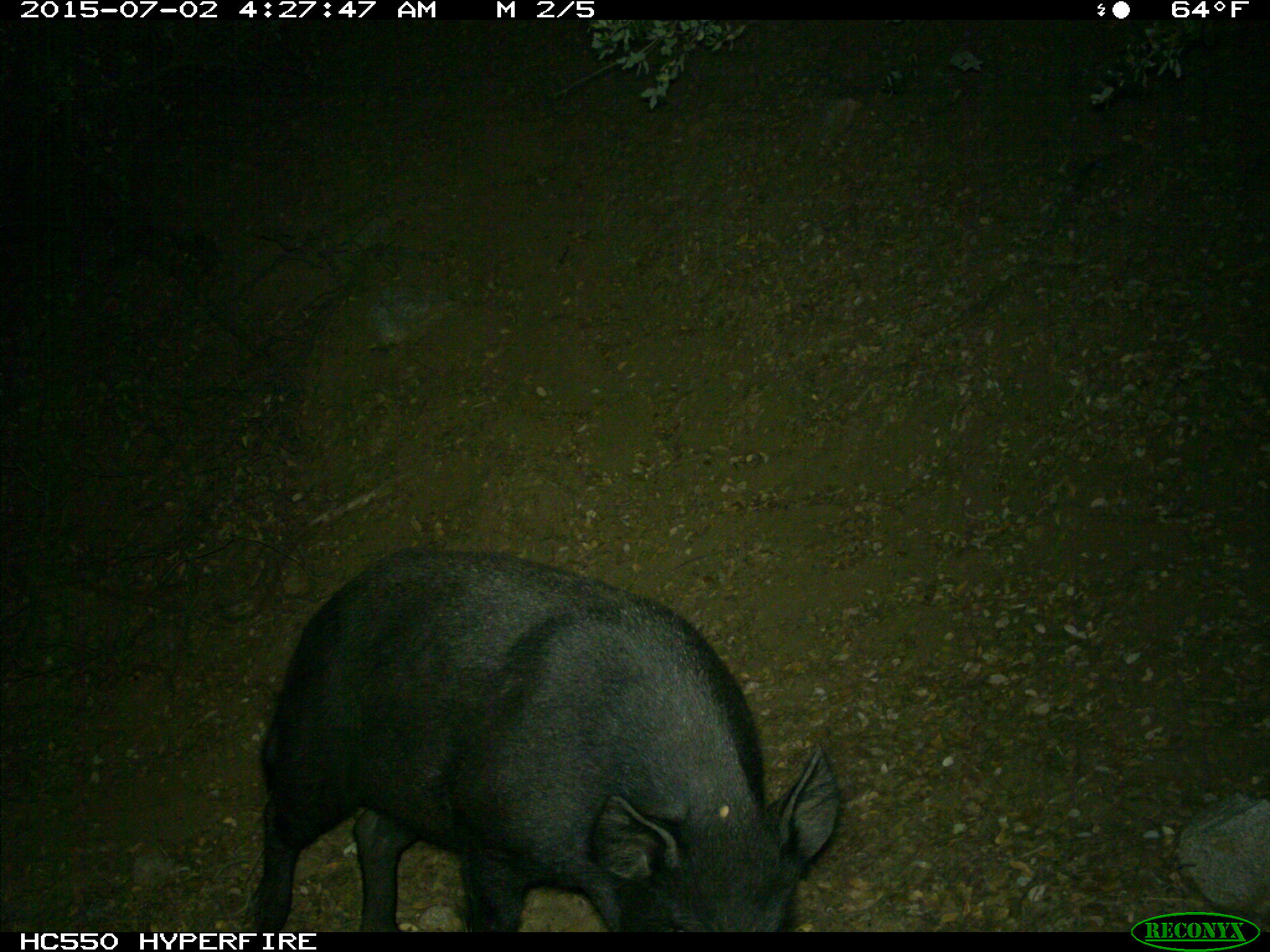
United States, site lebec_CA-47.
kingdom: Animalia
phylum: Chordata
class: Mammalia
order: Artiodactyla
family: Suidae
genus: Sus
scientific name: Sus scrofa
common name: wild boar